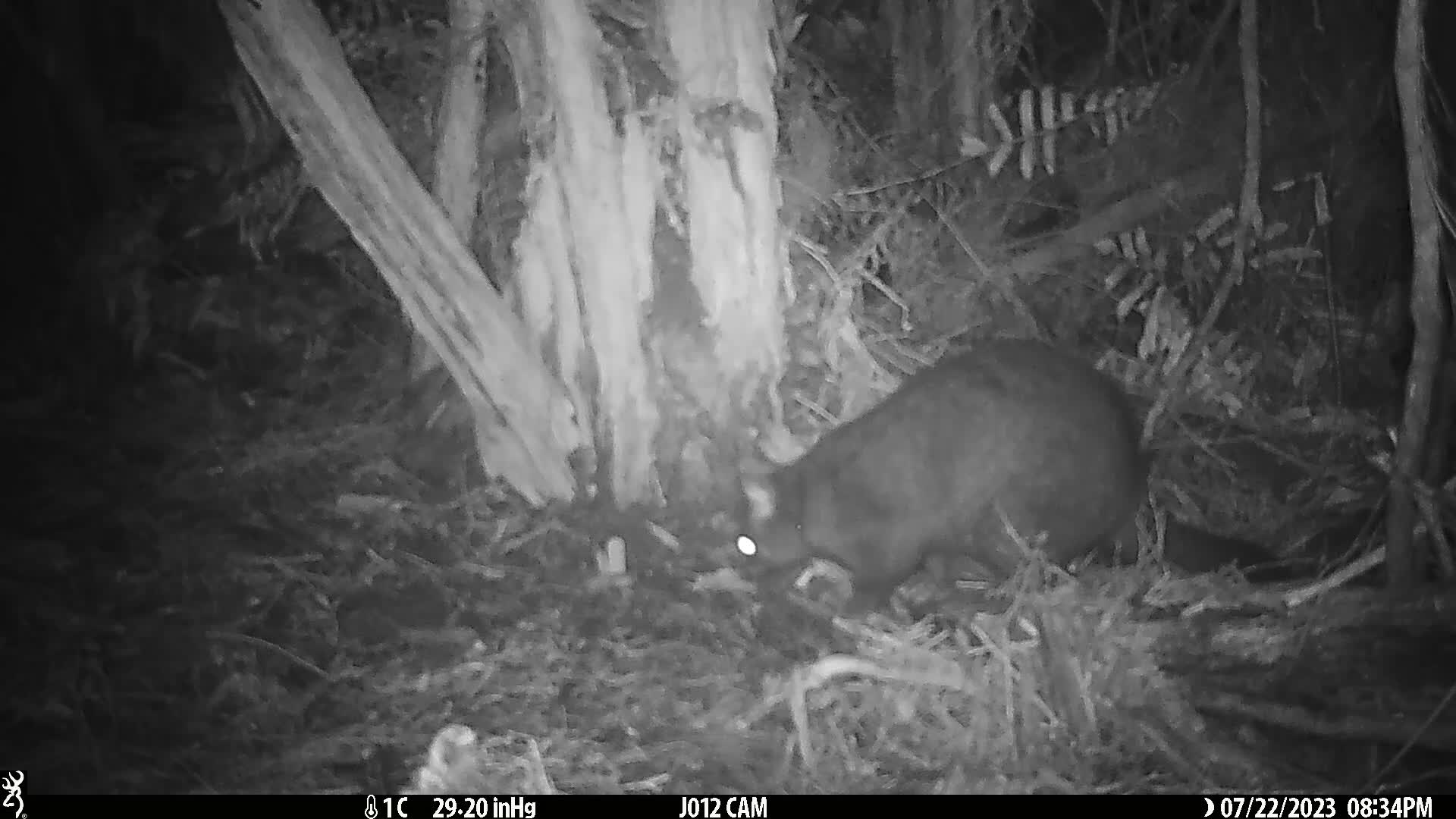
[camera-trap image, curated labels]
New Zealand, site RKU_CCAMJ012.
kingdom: Animalia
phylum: Chordata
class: Mammalia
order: Diprotodontia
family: Phalangeridae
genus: Trichosurus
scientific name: Trichosurus vulpecula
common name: common brushtail possum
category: possum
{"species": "possum (common brushtail possum) (Trichosurus vulpecula)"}